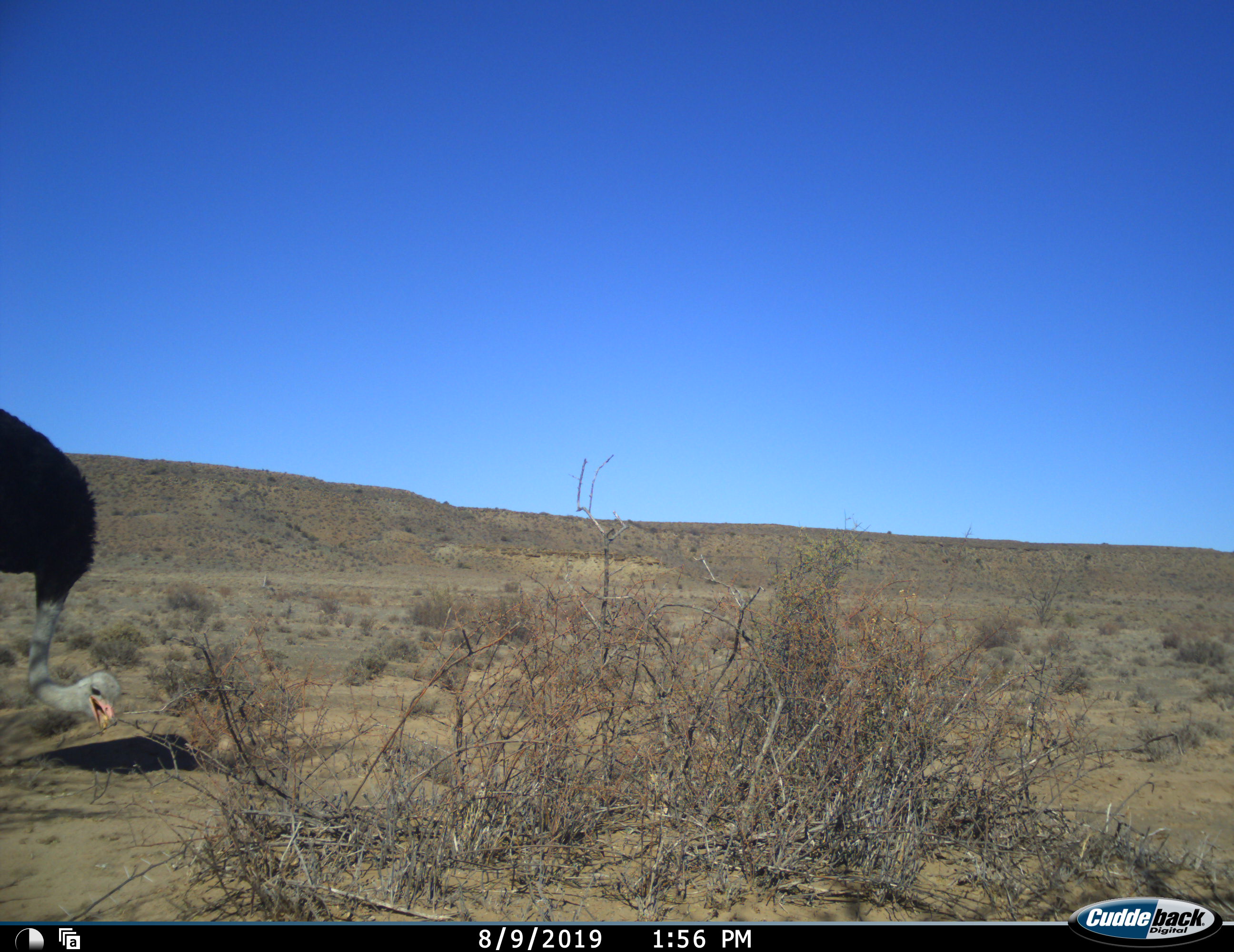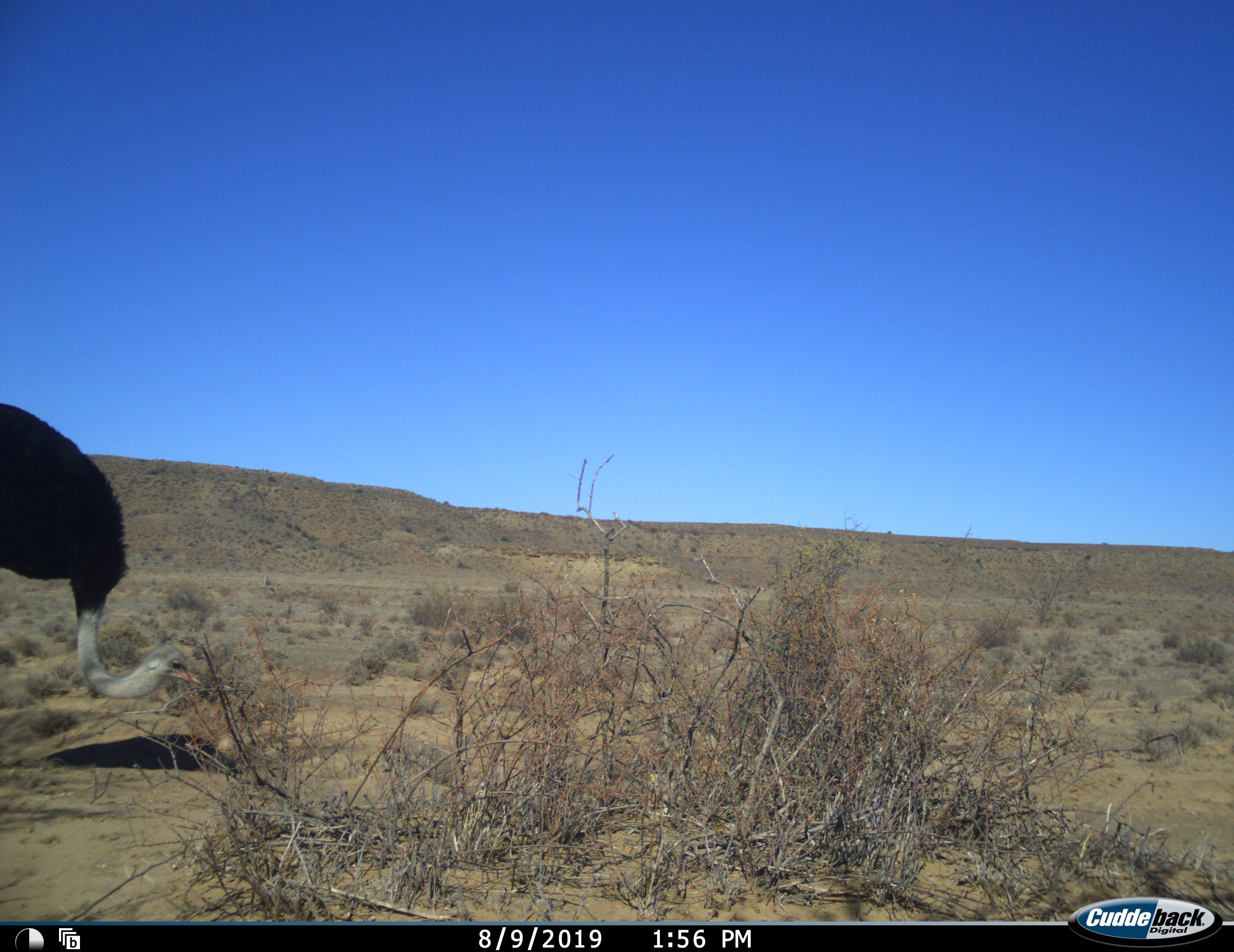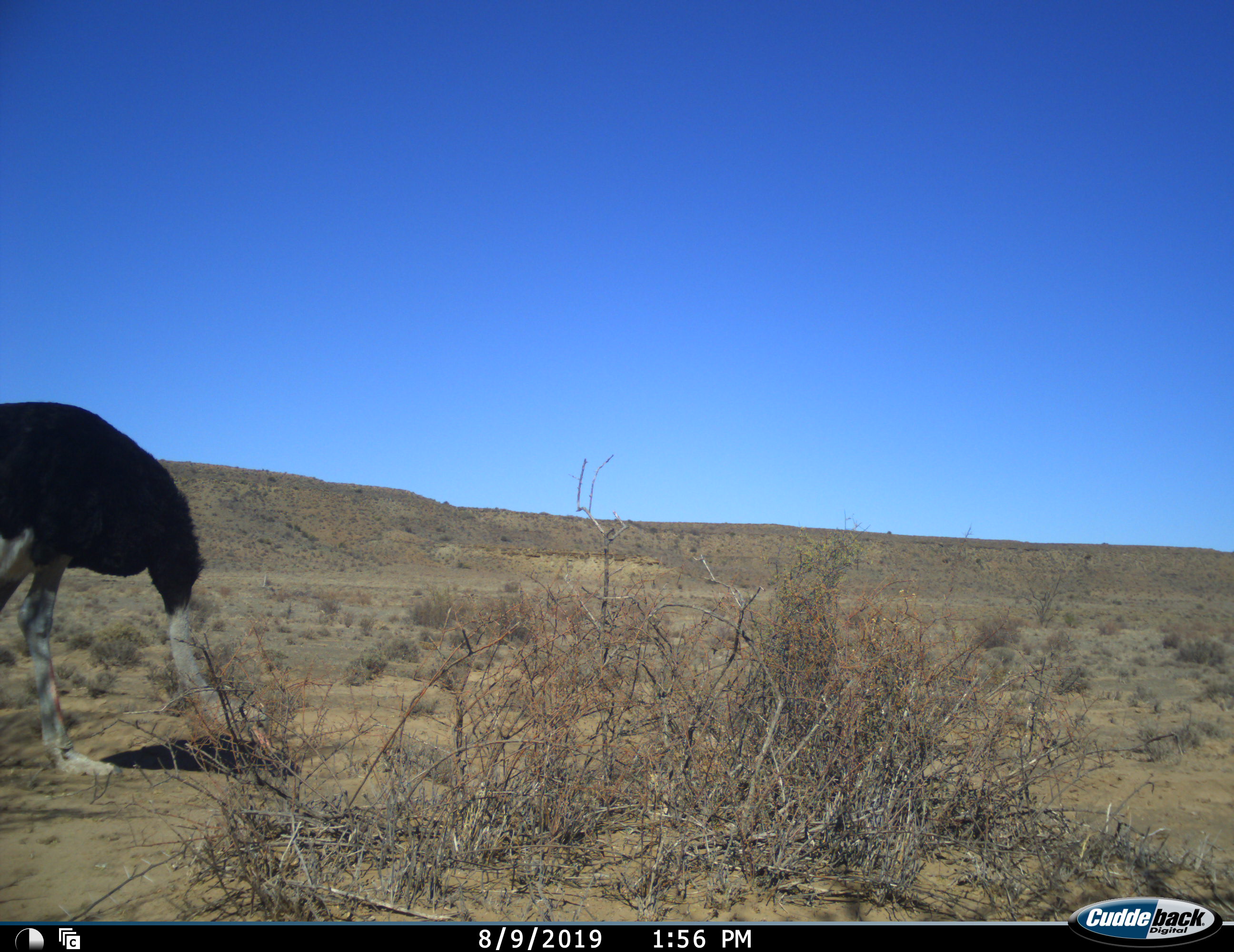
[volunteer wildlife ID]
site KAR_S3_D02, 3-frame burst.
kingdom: Animalia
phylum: Chordata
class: Aves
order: Struthioniformes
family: Struthionidae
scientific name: Struthionidae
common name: ostrich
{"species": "ostrich (Struthionidae)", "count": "1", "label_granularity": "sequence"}